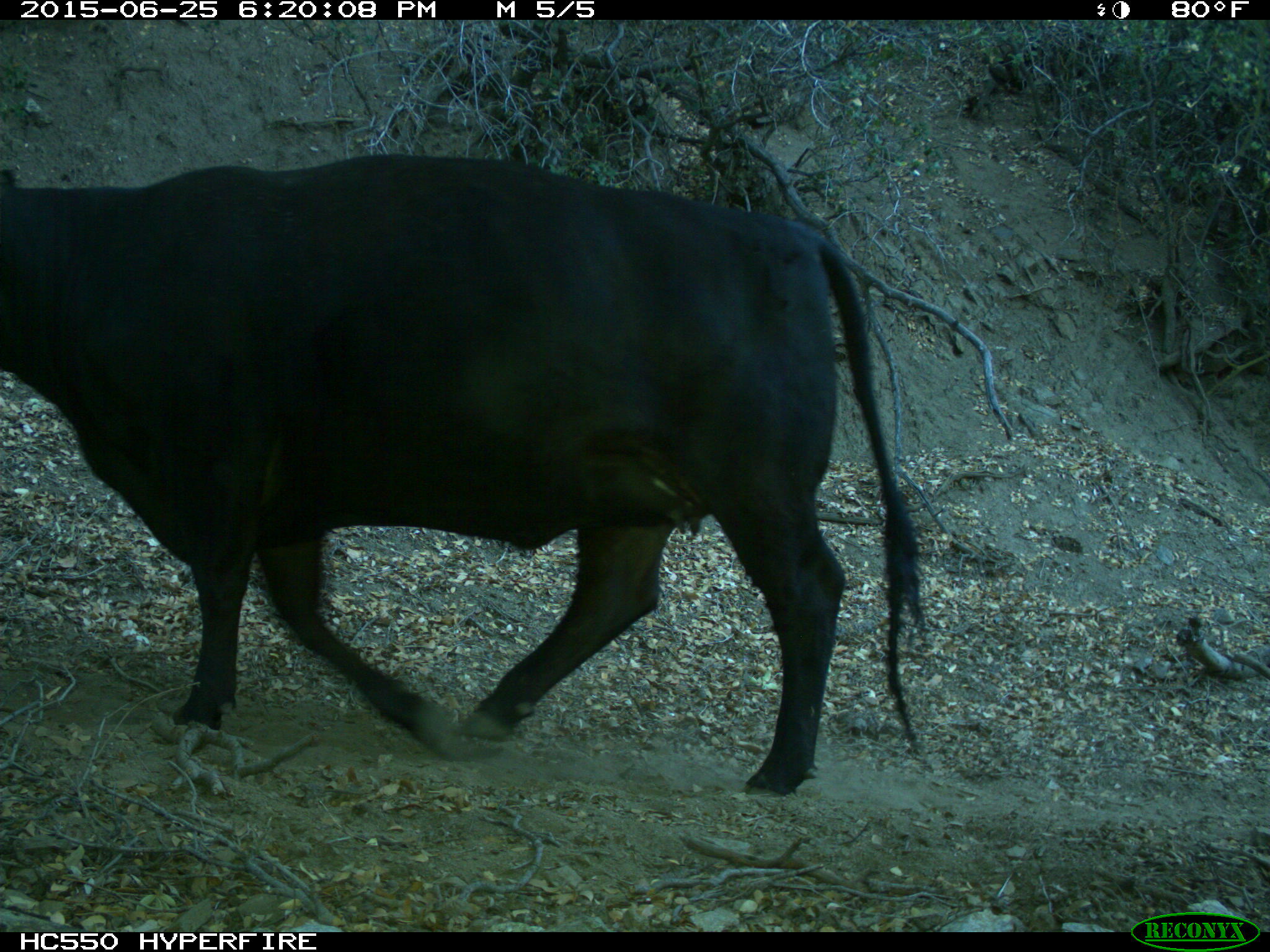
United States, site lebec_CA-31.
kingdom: Animalia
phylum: Chordata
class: Mammalia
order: Artiodactyla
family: Bovidae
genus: Bos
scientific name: Bos taurus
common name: domestic cow